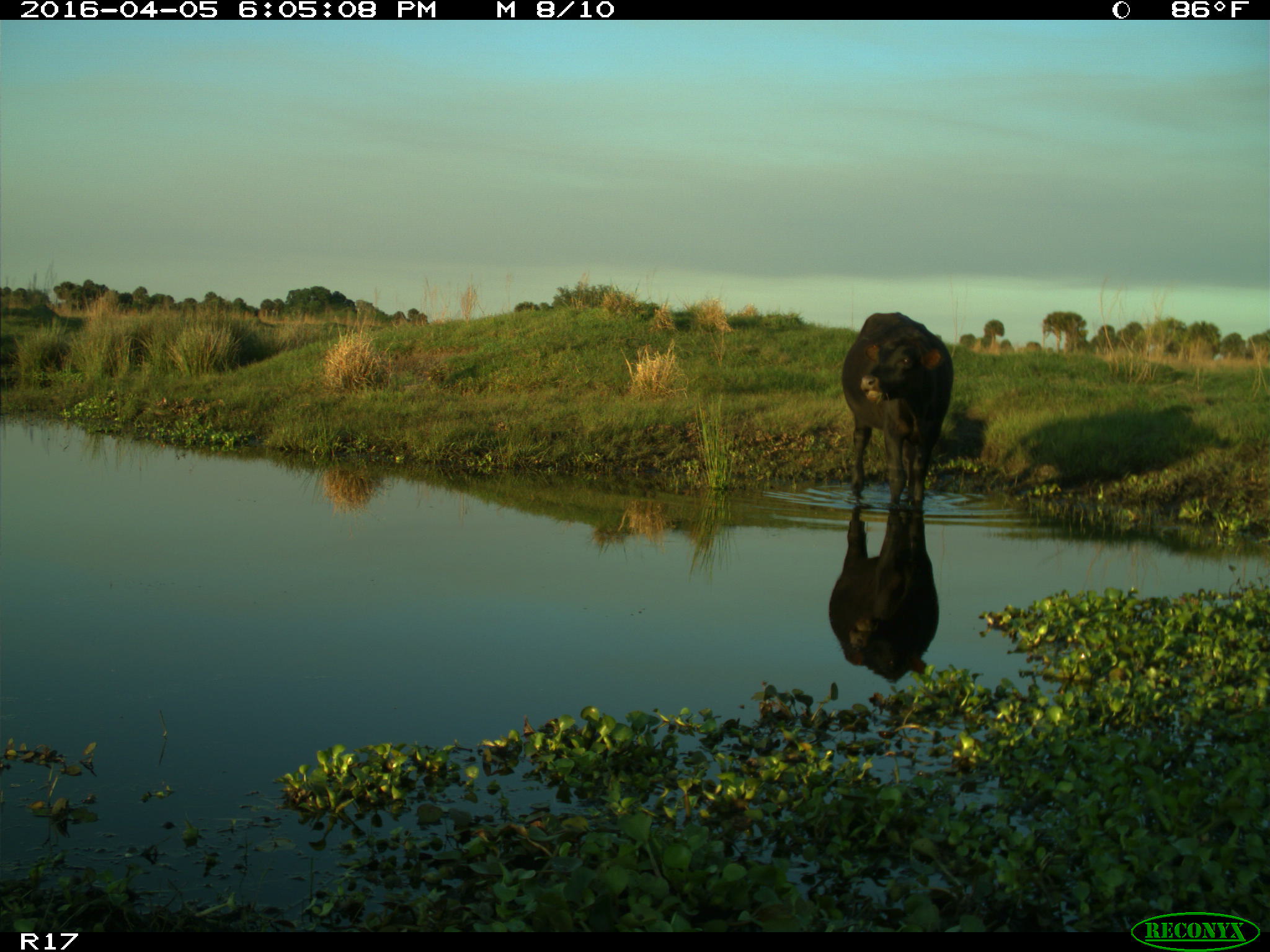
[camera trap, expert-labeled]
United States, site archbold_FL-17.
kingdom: Animalia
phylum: Chordata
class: Mammalia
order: Artiodactyla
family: Bovidae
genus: Bos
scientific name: Bos taurus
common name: domestic cow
Bos taurus (domestic cow).